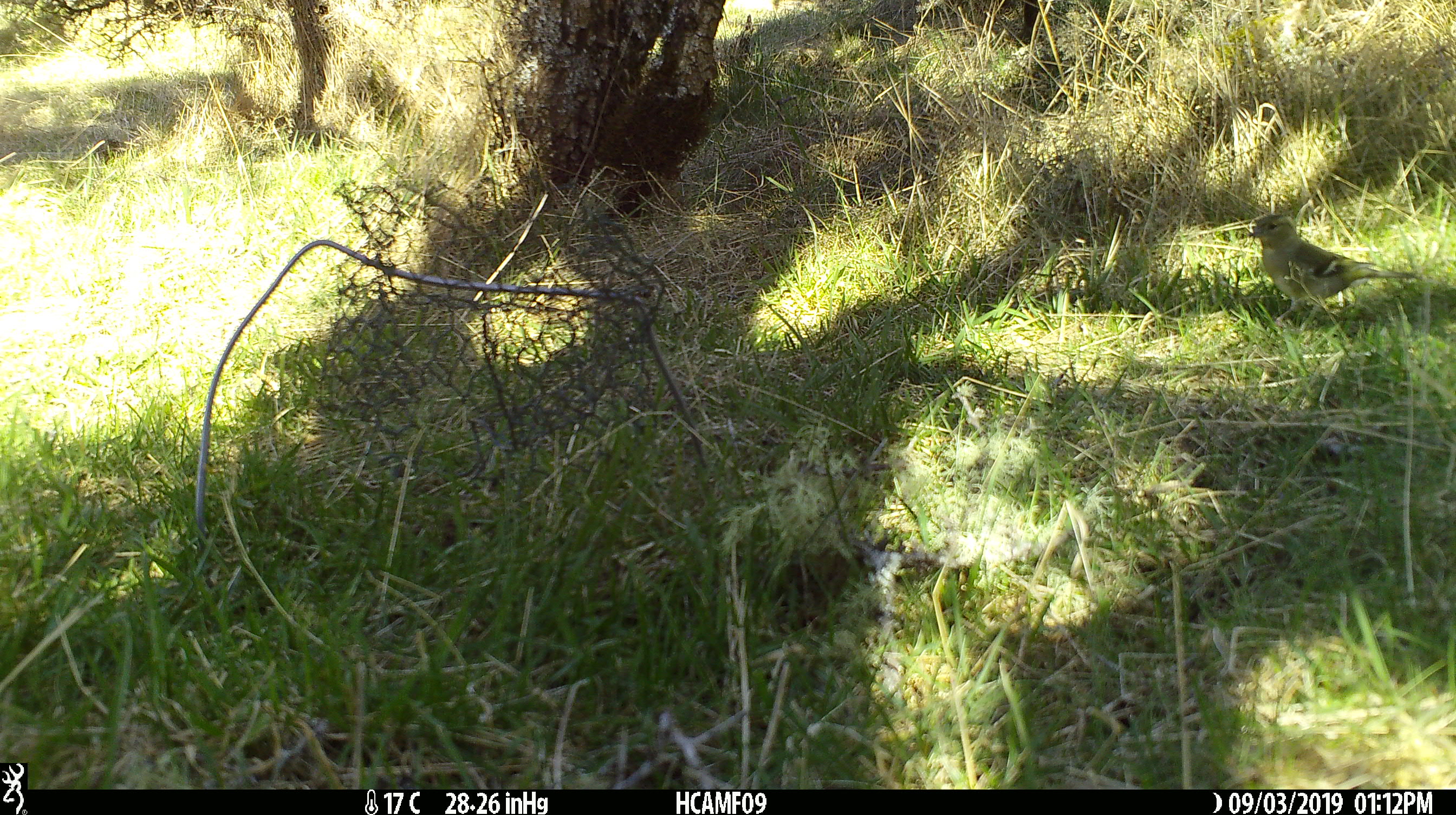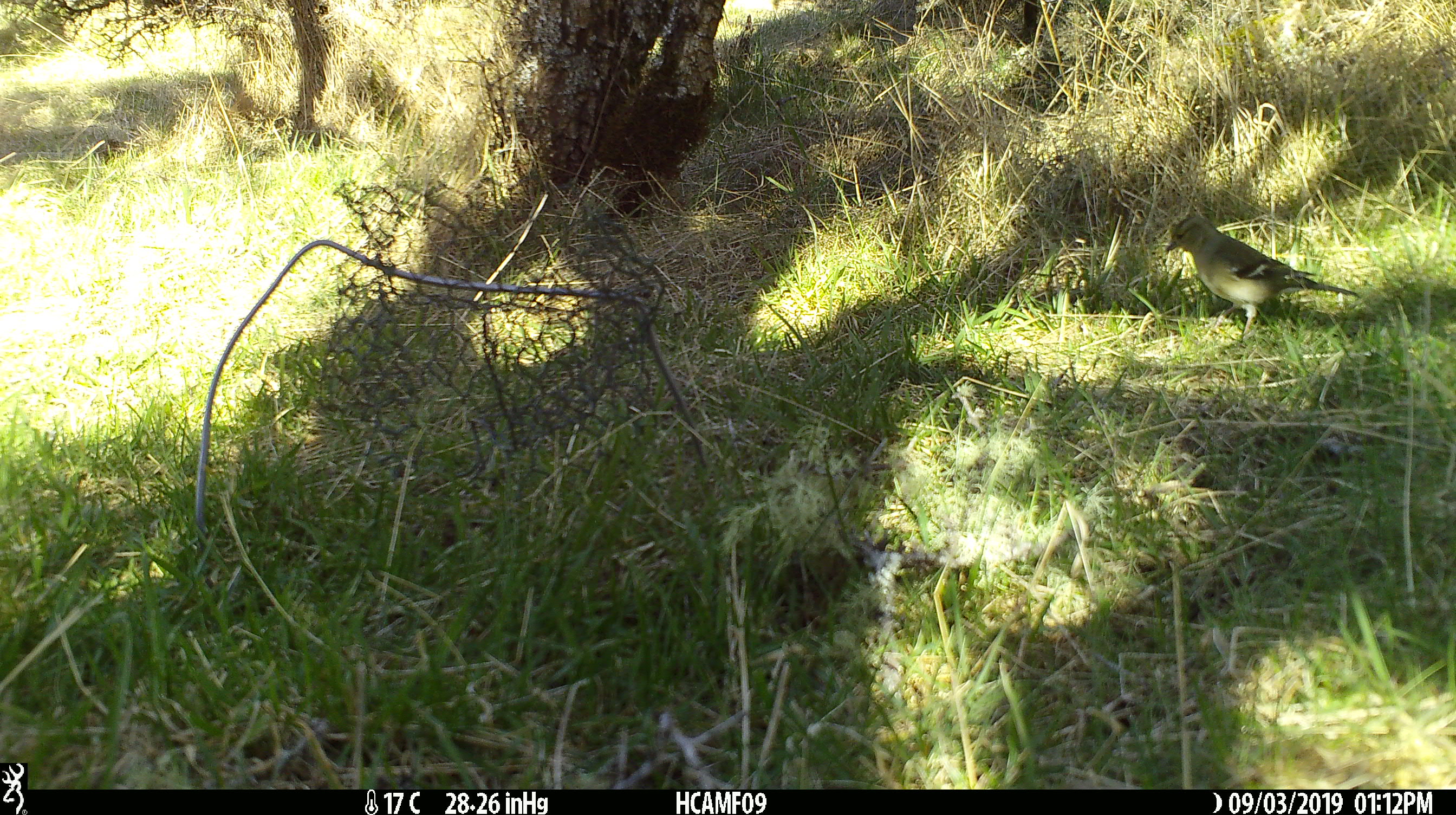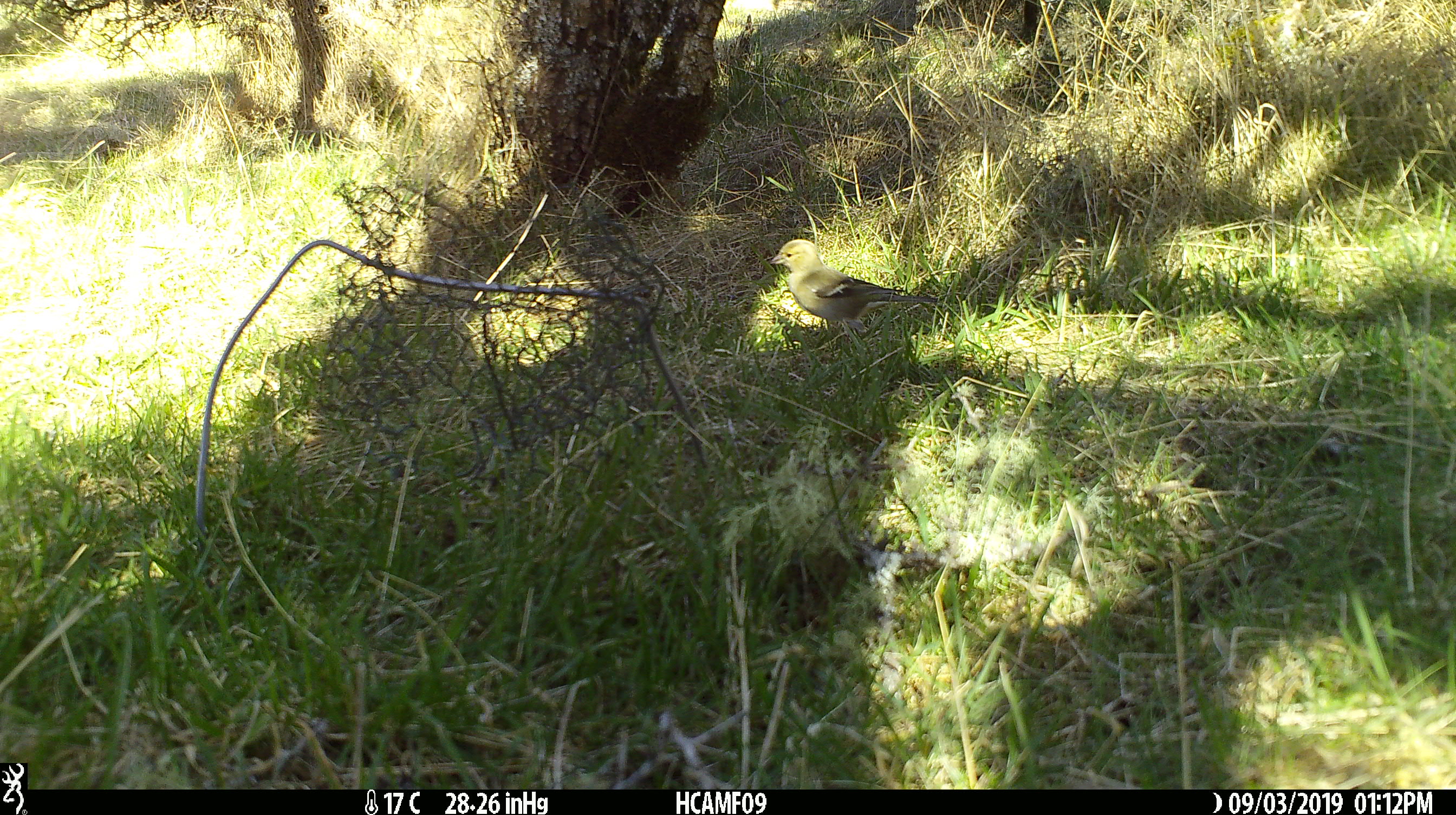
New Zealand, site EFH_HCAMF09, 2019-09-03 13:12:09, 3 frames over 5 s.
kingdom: Animalia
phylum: Chordata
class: Aves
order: Passeriformes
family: Fringillidae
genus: Fringilla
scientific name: Fringilla coelebs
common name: common chaffinch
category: chaffinch